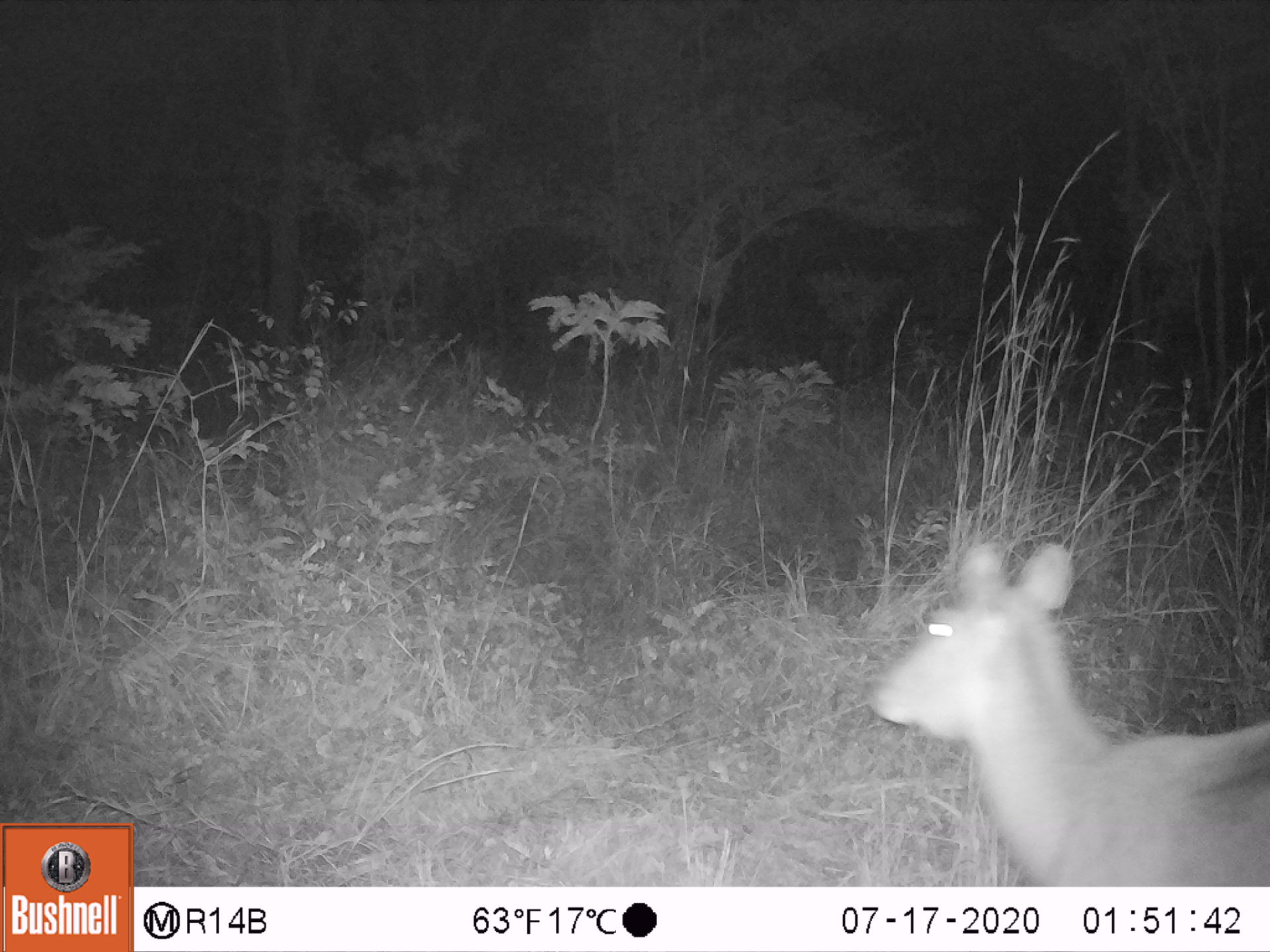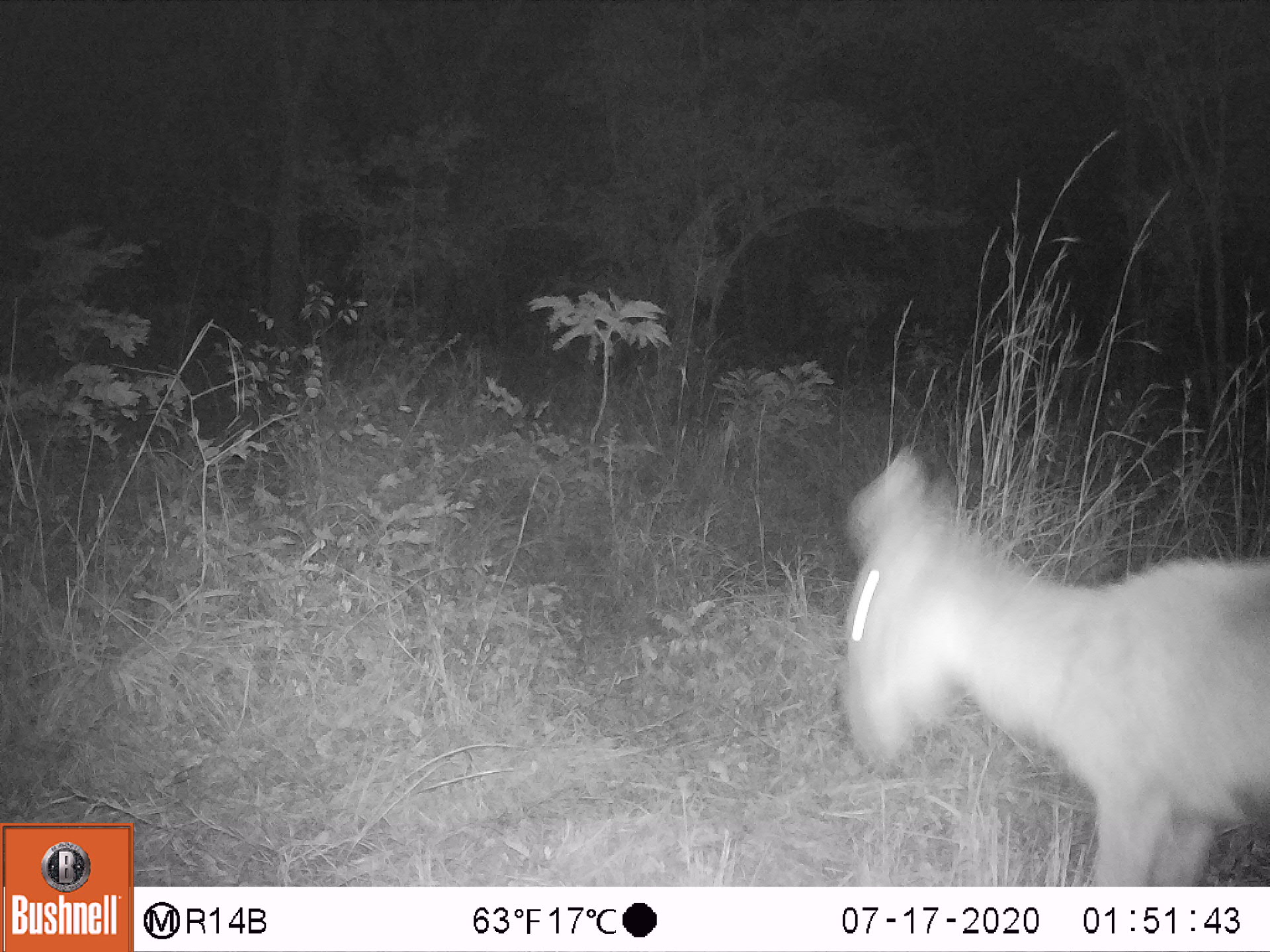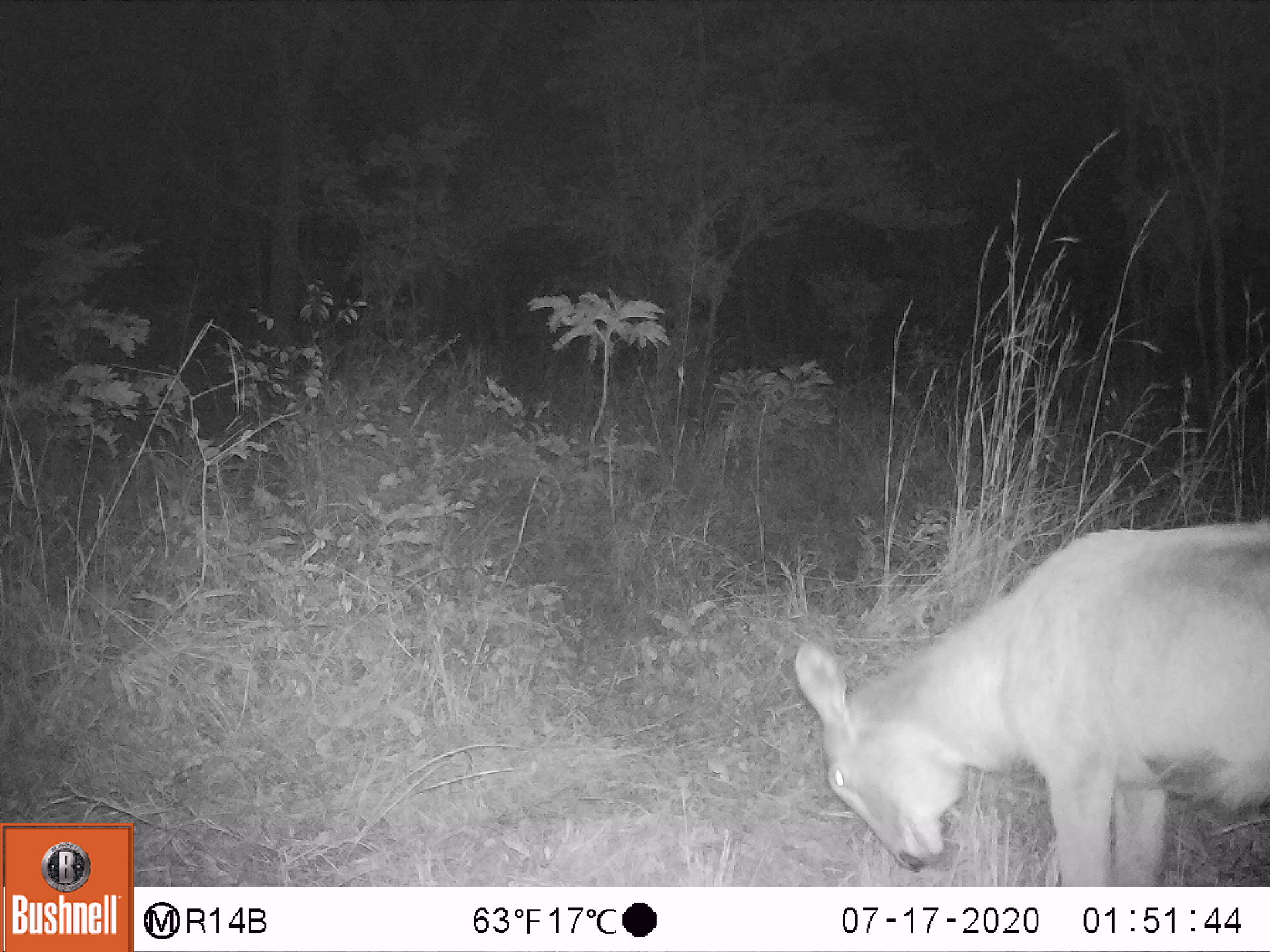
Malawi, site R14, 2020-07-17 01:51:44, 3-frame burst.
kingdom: Animalia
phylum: Chordata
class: Mammalia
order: Artiodactyla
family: Bovidae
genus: Kobus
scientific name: Kobus ellipsiprymnus ellipsiprymnus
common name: common waterbuck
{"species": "common waterbuck (Kobus ellipsiprymnus ellipsiprymnus)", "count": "1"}